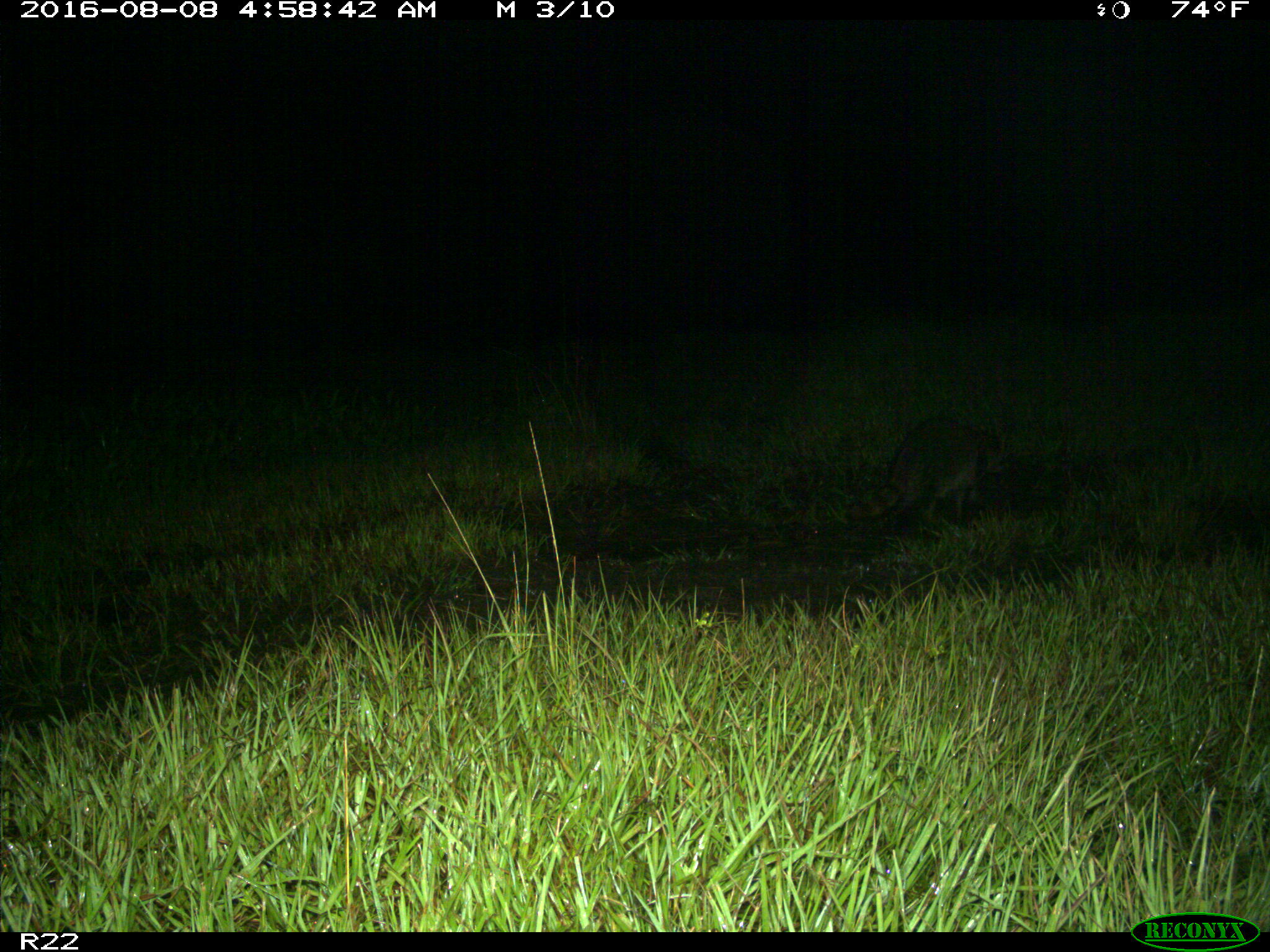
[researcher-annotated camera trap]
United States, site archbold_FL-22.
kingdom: Animalia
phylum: Chordata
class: Mammalia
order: Carnivora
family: Procyonidae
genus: Procyon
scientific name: Procyon lotor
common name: common raccoon